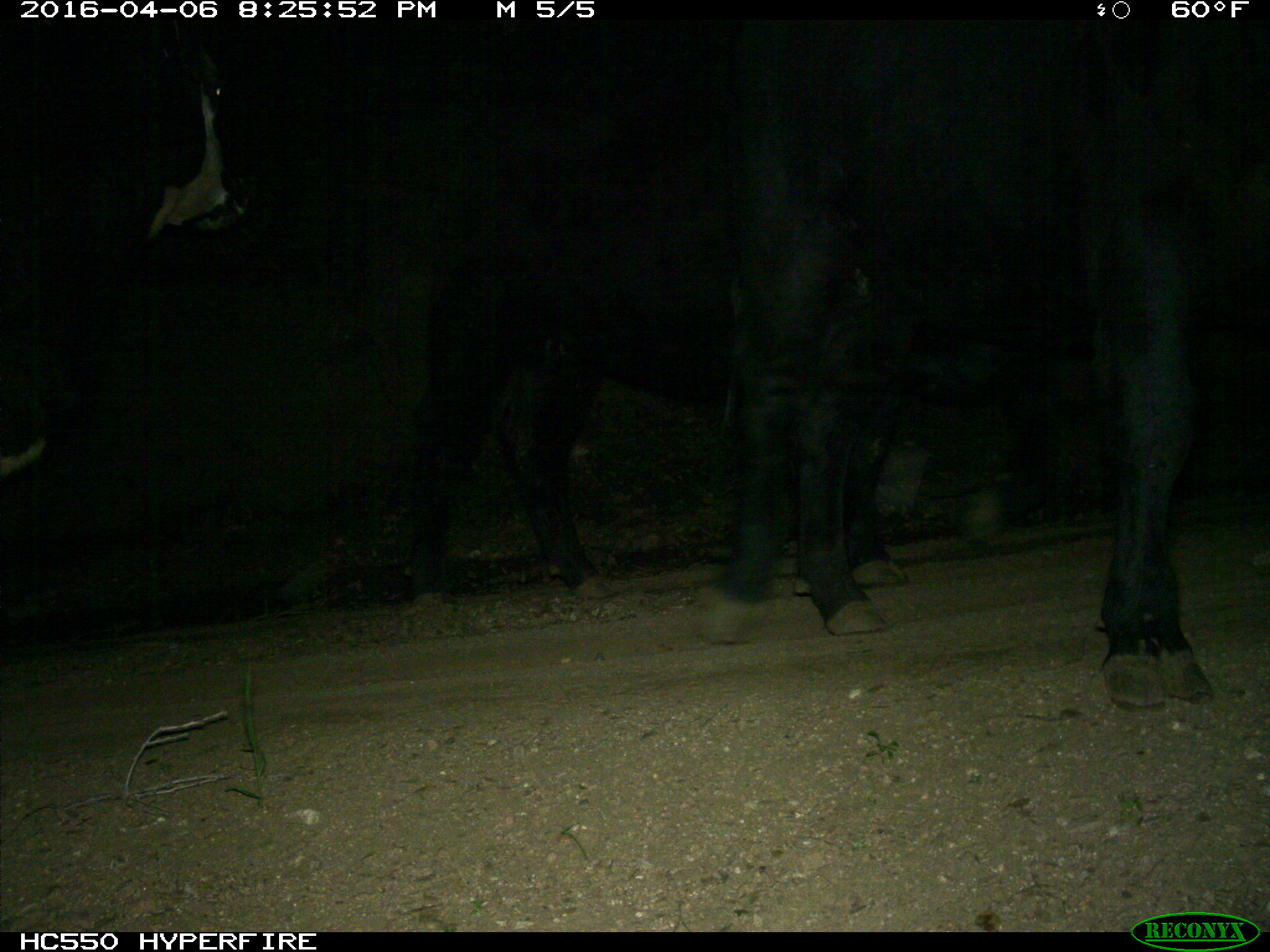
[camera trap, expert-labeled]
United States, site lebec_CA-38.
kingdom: Animalia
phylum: Chordata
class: Mammalia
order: Artiodactyla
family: Bovidae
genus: Bos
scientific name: Bos taurus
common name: domestic cow